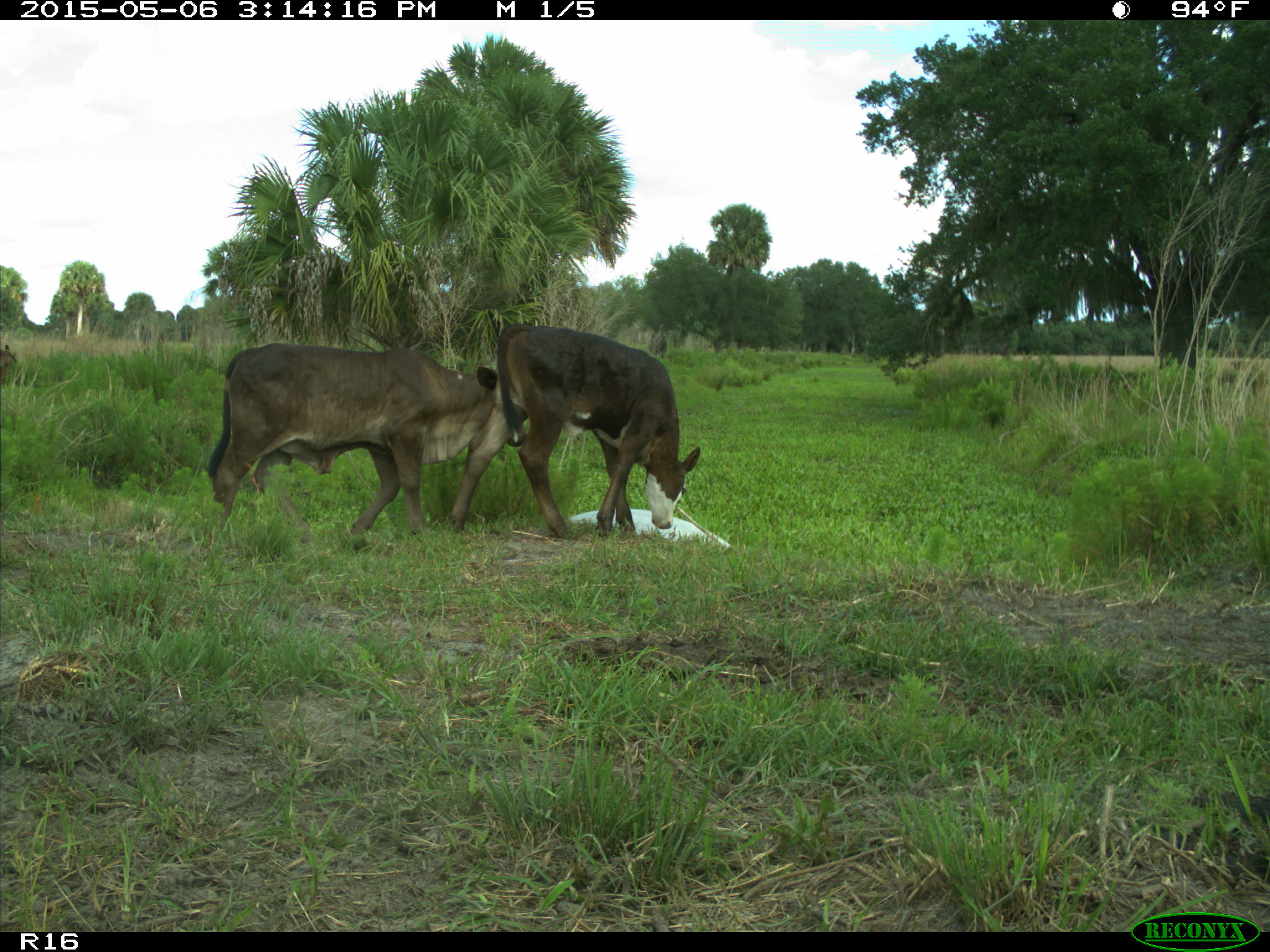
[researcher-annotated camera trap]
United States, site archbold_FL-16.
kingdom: Animalia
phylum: Chordata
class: Mammalia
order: Artiodactyla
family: Bovidae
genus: Bos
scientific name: Bos taurus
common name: domestic cow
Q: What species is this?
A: Bos taurus (domestic cow).